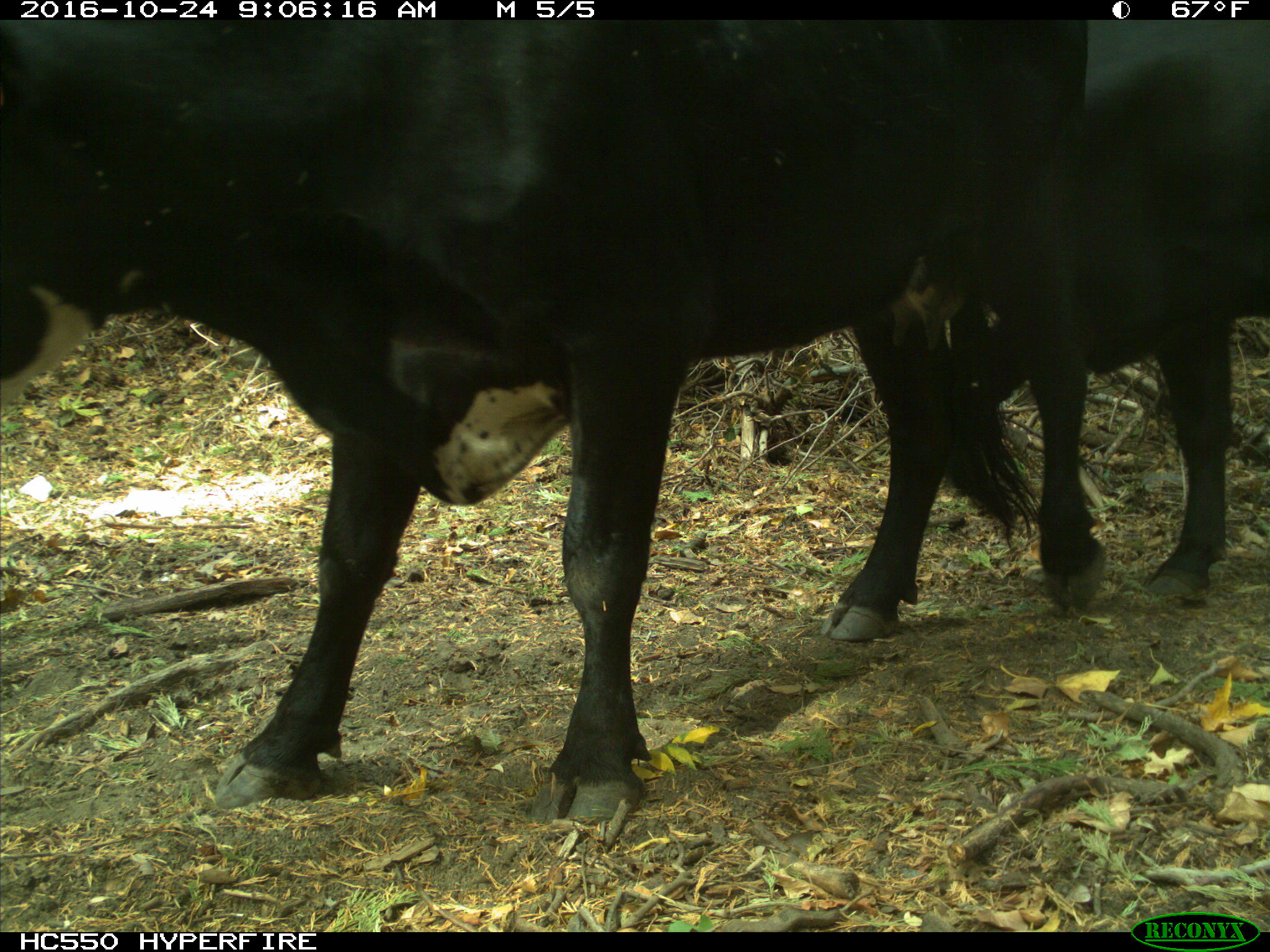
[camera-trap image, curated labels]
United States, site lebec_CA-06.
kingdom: Animalia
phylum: Chordata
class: Mammalia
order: Artiodactyla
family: Bovidae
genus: Bos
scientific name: Bos taurus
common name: domestic cow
Bos taurus (domestic cow).